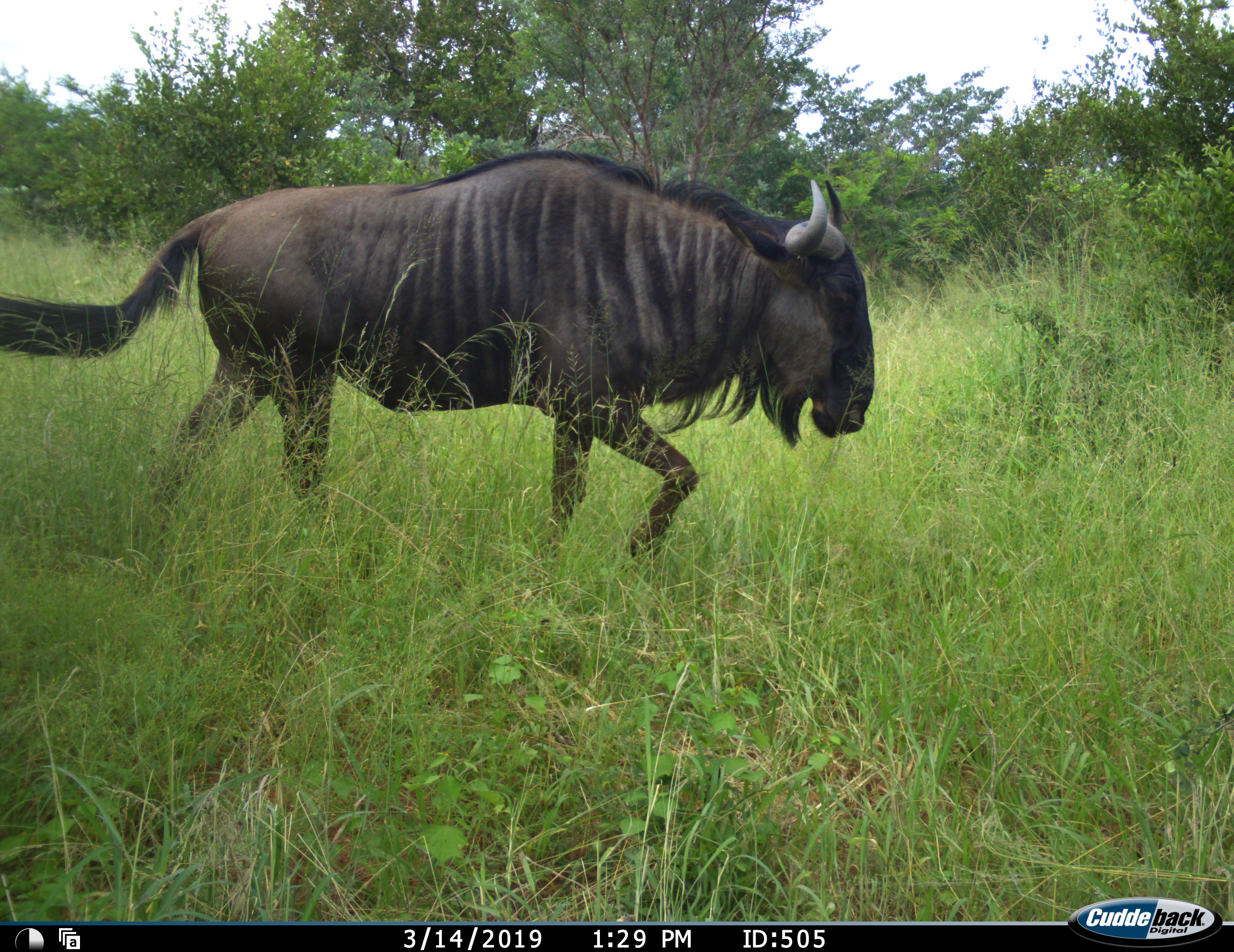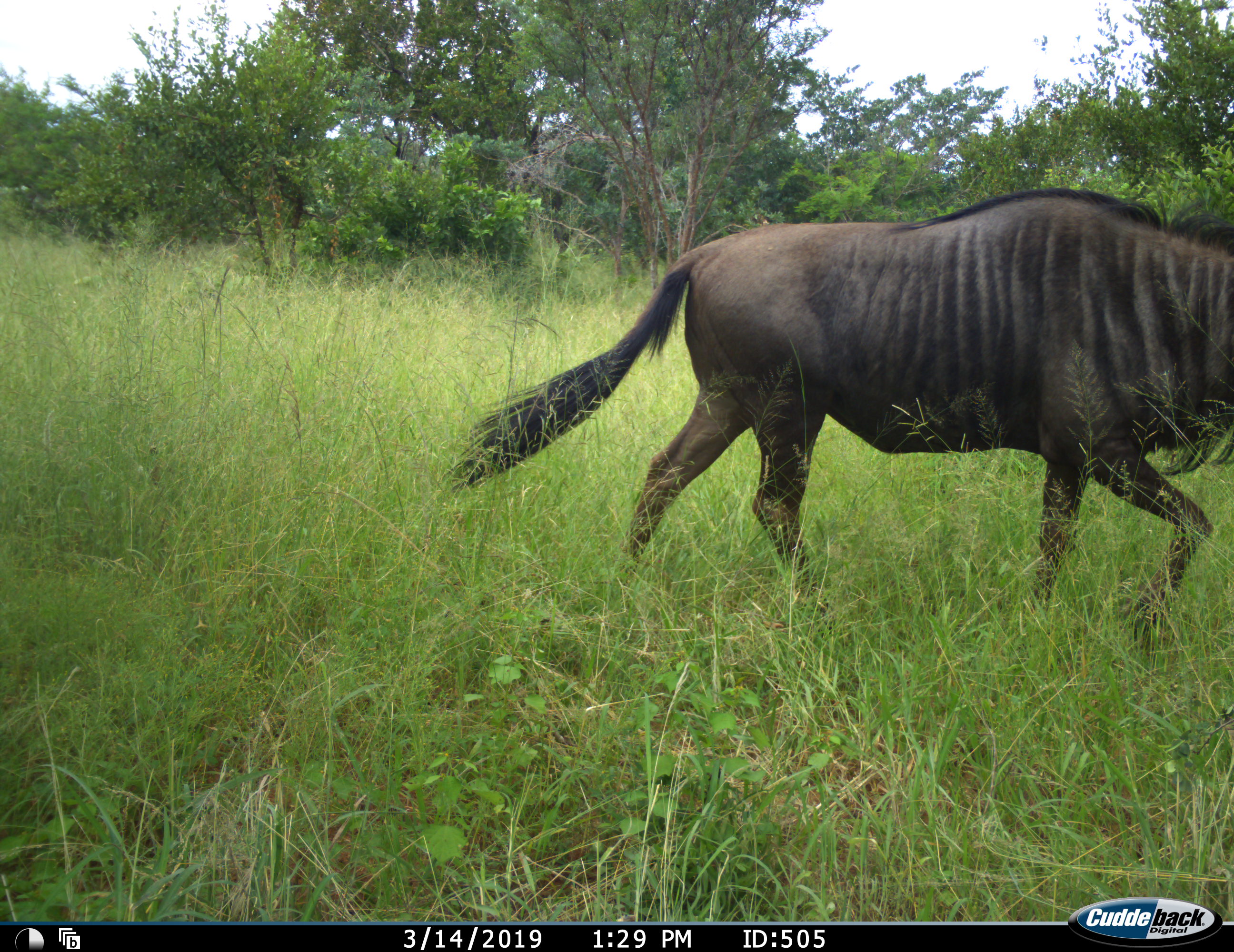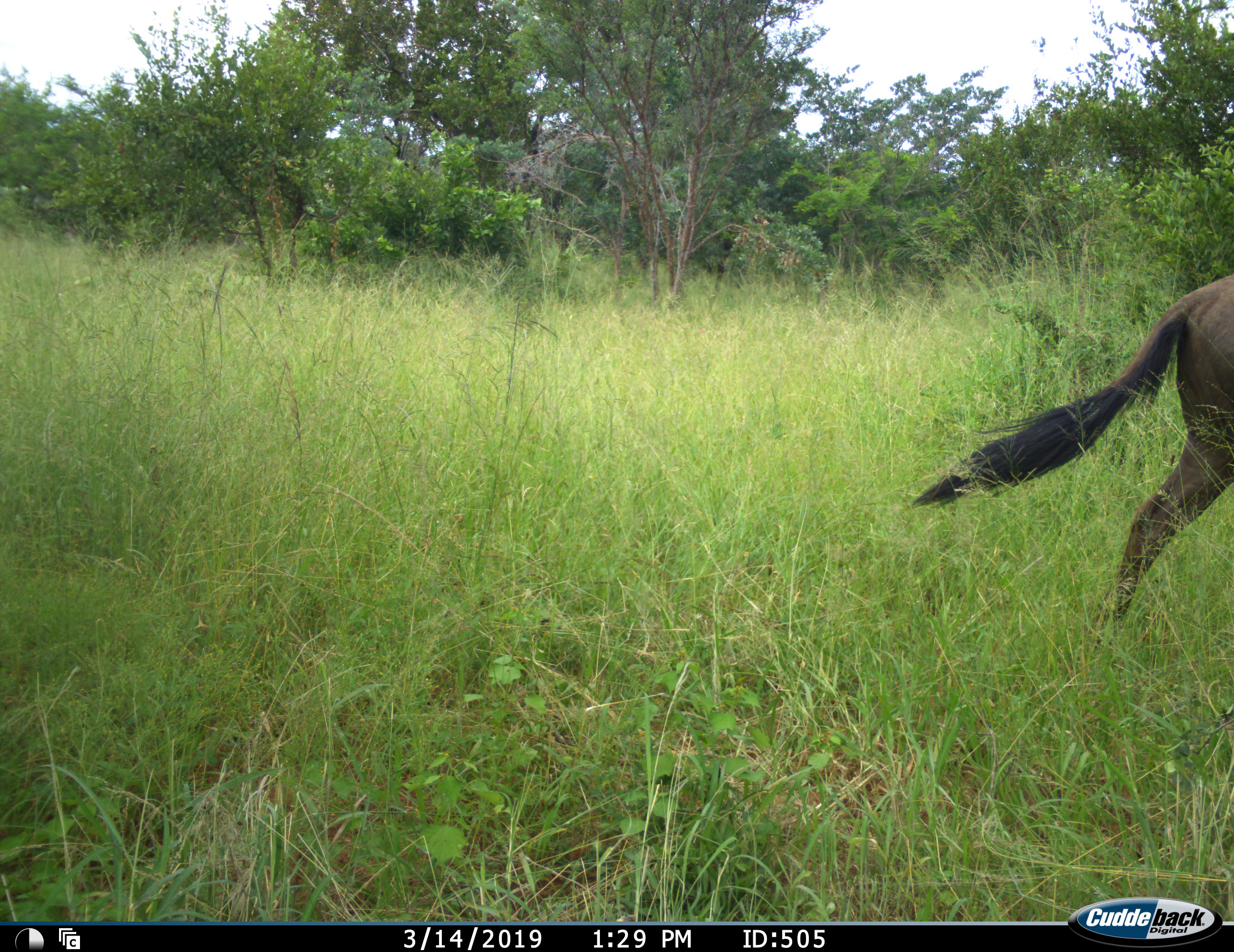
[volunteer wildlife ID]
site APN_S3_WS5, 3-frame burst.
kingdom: Animalia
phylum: Chordata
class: Mammalia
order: Artiodactyla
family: Bovidae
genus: Connochaetes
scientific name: Connochaetes taurinus taurinus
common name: blue wildebeest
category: wildebeestblue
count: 1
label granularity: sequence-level